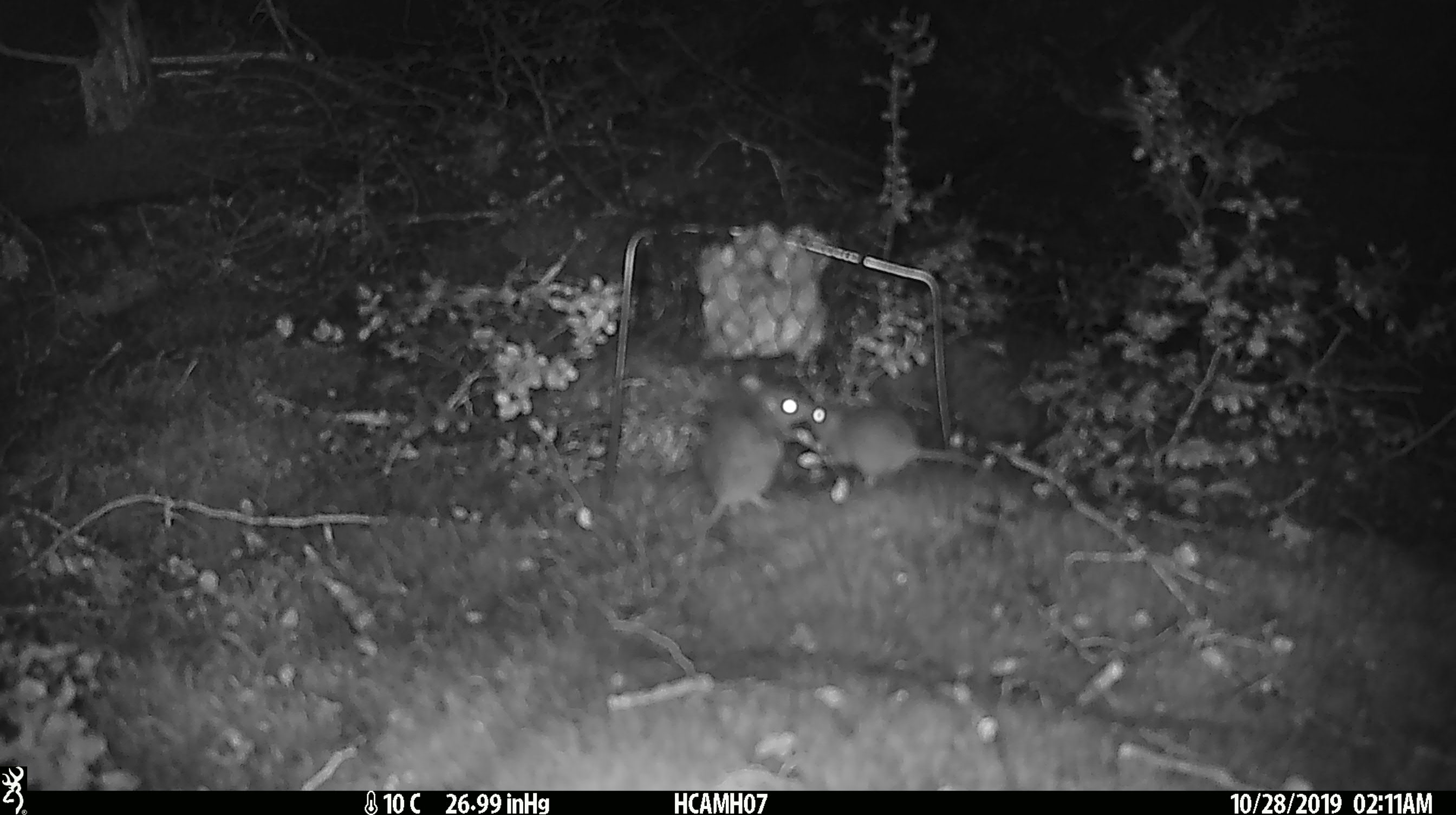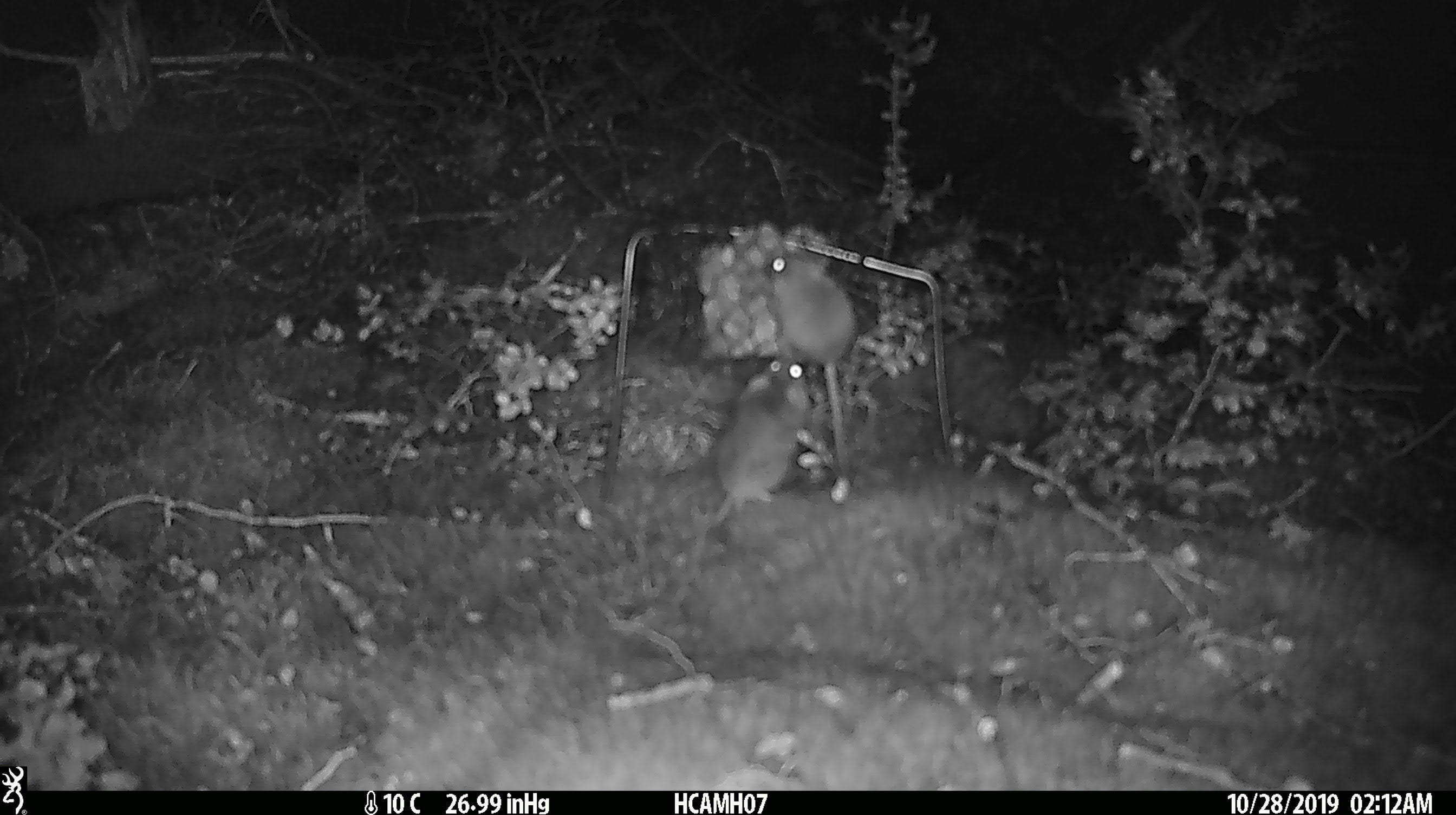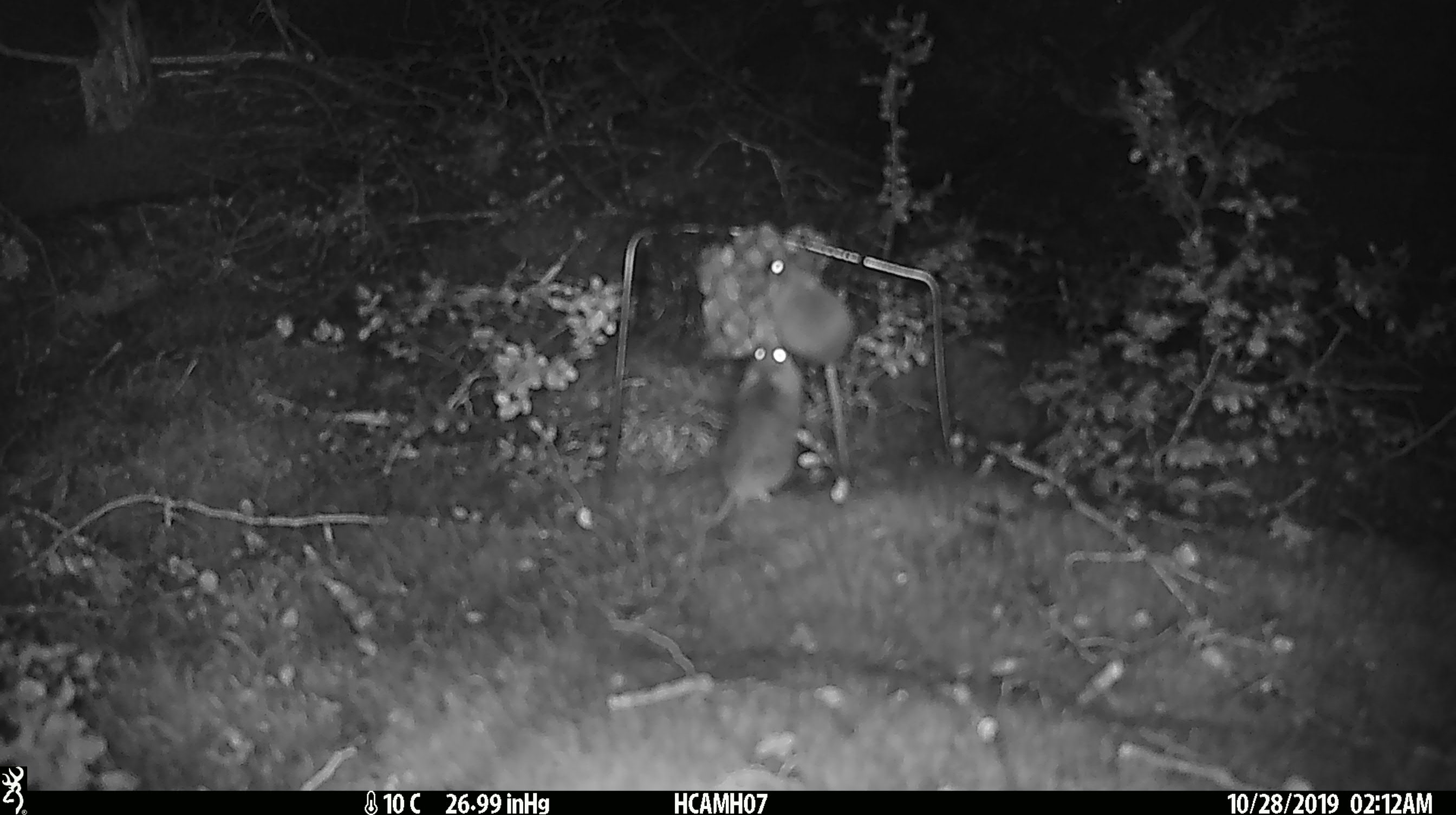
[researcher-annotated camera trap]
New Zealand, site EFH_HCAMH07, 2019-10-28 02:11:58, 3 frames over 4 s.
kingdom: Animalia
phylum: Chordata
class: Mammalia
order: Rodentia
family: Muridae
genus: Mus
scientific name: Mus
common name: mouse